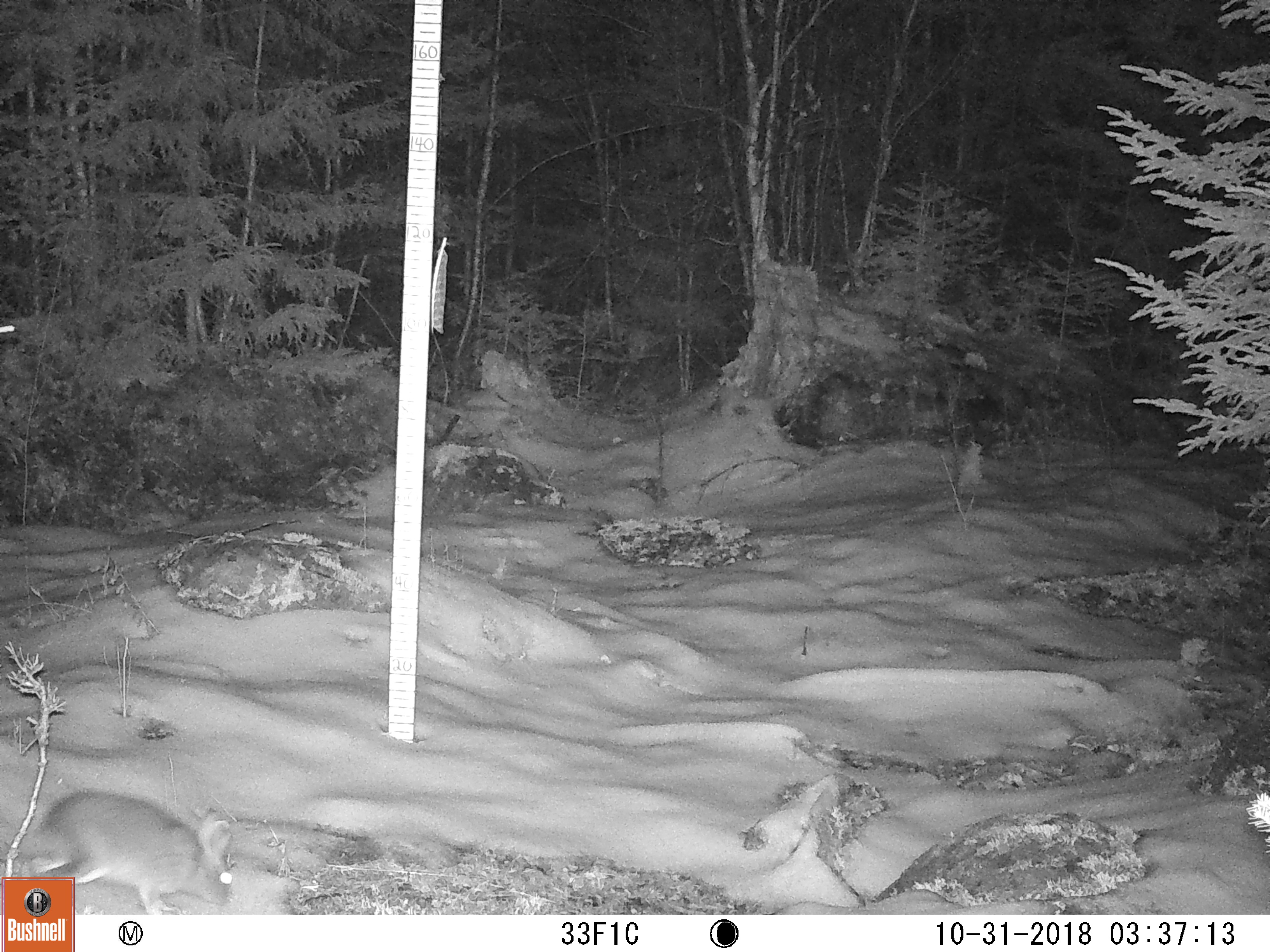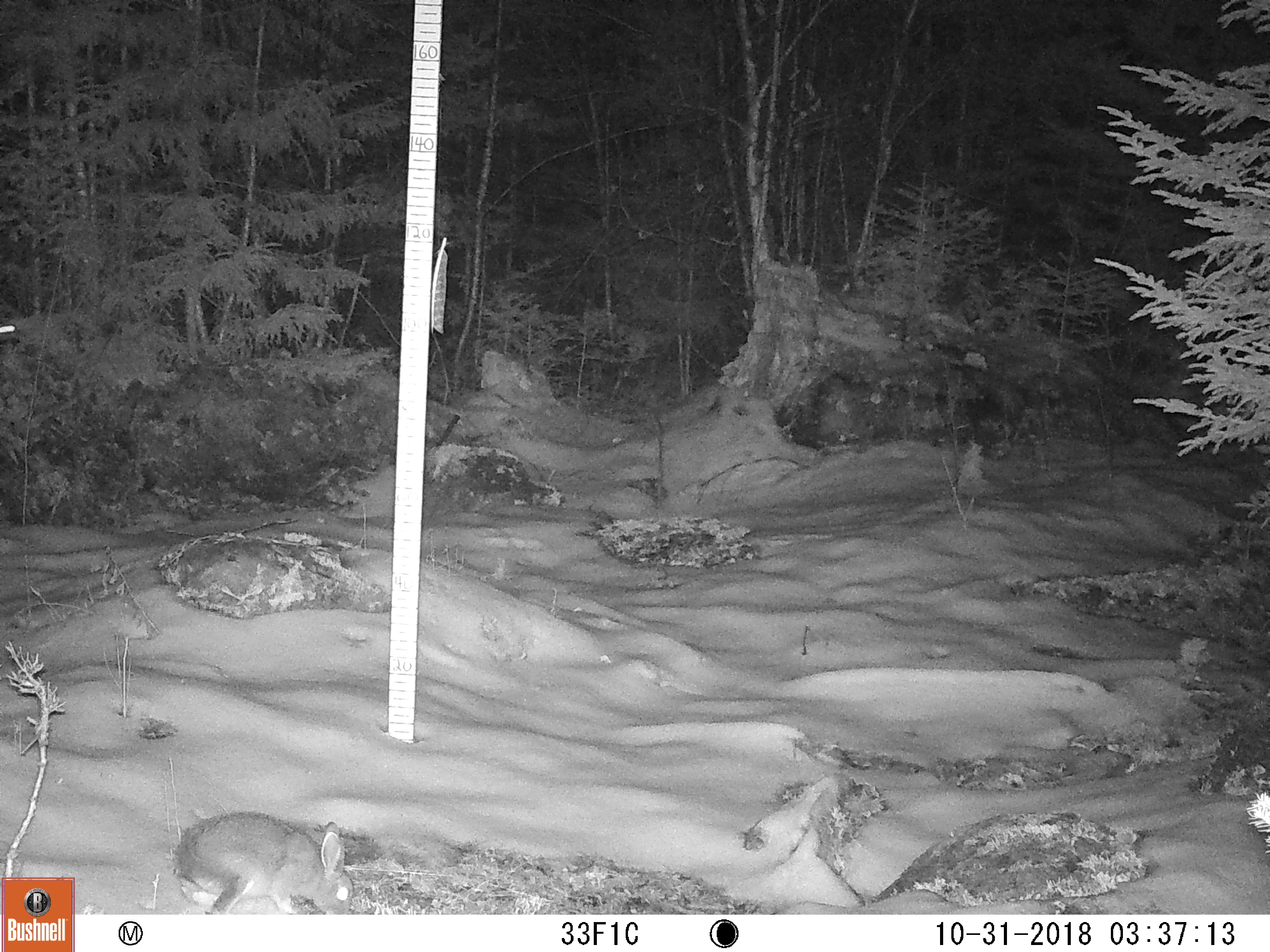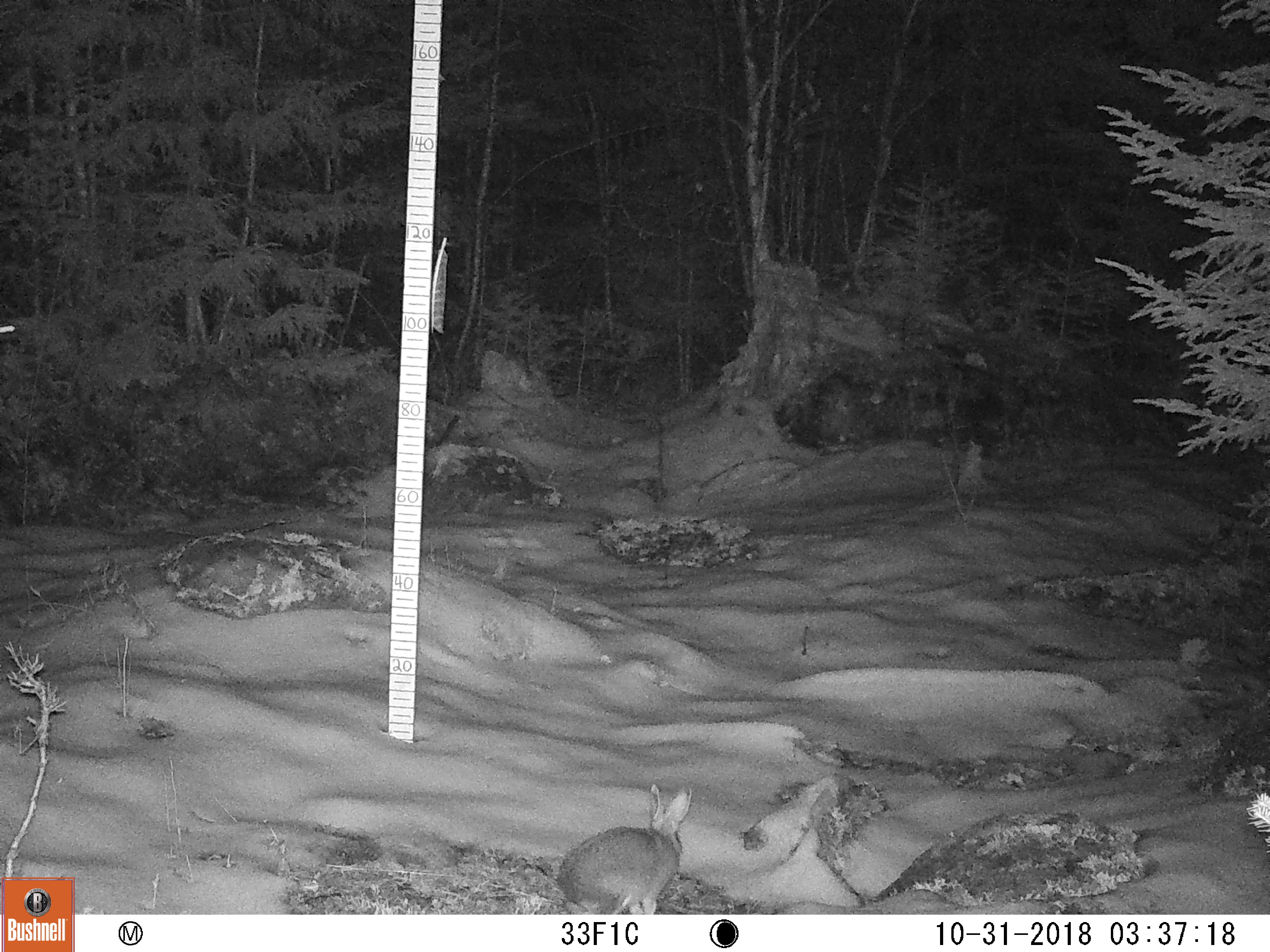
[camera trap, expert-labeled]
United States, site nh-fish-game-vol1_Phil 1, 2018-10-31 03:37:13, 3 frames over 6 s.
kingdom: Animalia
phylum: Chordata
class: Mammalia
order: Lagomorpha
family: Leporidae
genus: Lepus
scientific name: Lepus americanus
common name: snowshoe hare